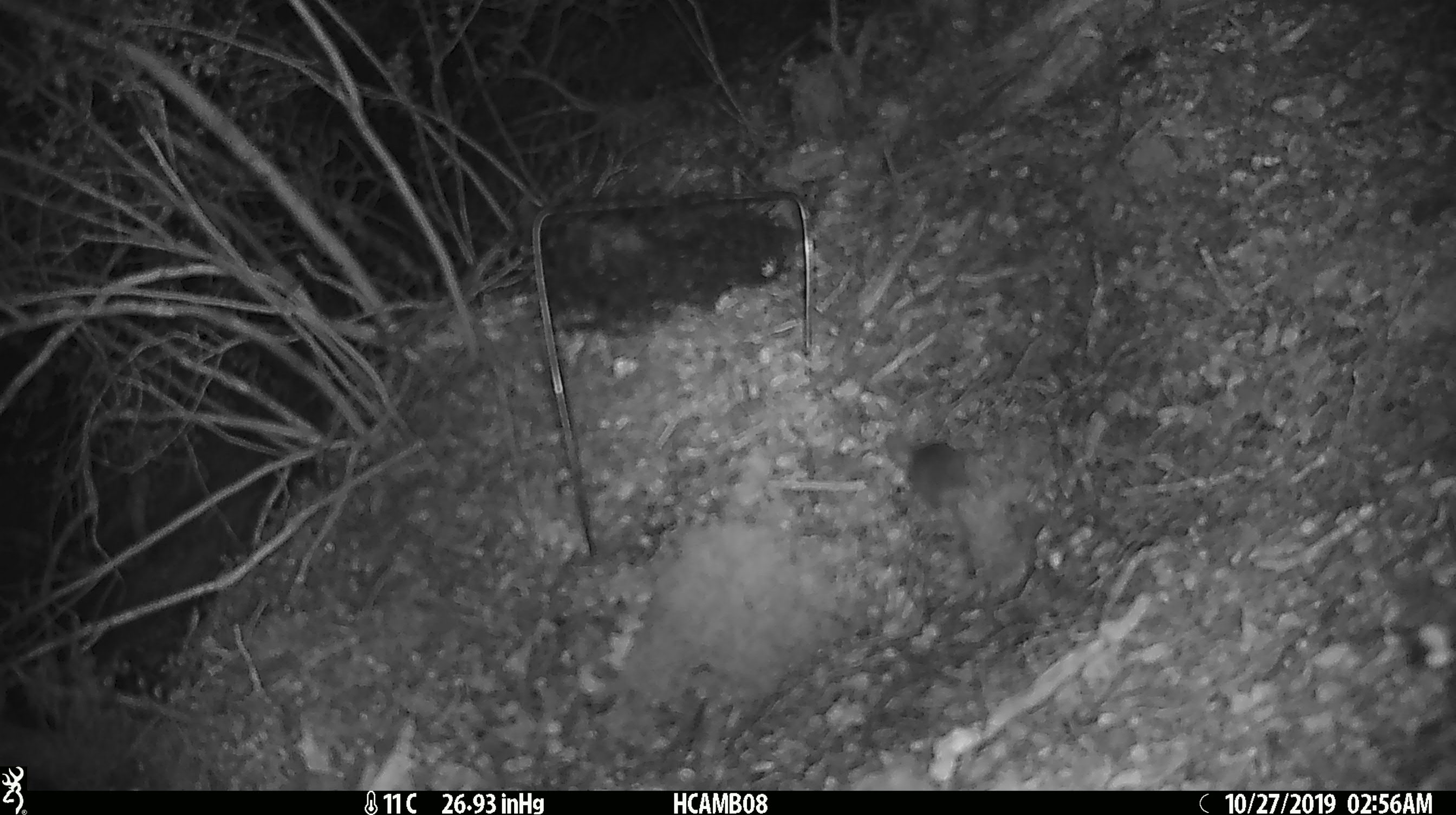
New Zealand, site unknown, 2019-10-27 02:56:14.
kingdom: Animalia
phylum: Chordata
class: Mammalia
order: Rodentia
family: Muridae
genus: Mus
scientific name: Mus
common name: mouse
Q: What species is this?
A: Mouse (Mus).